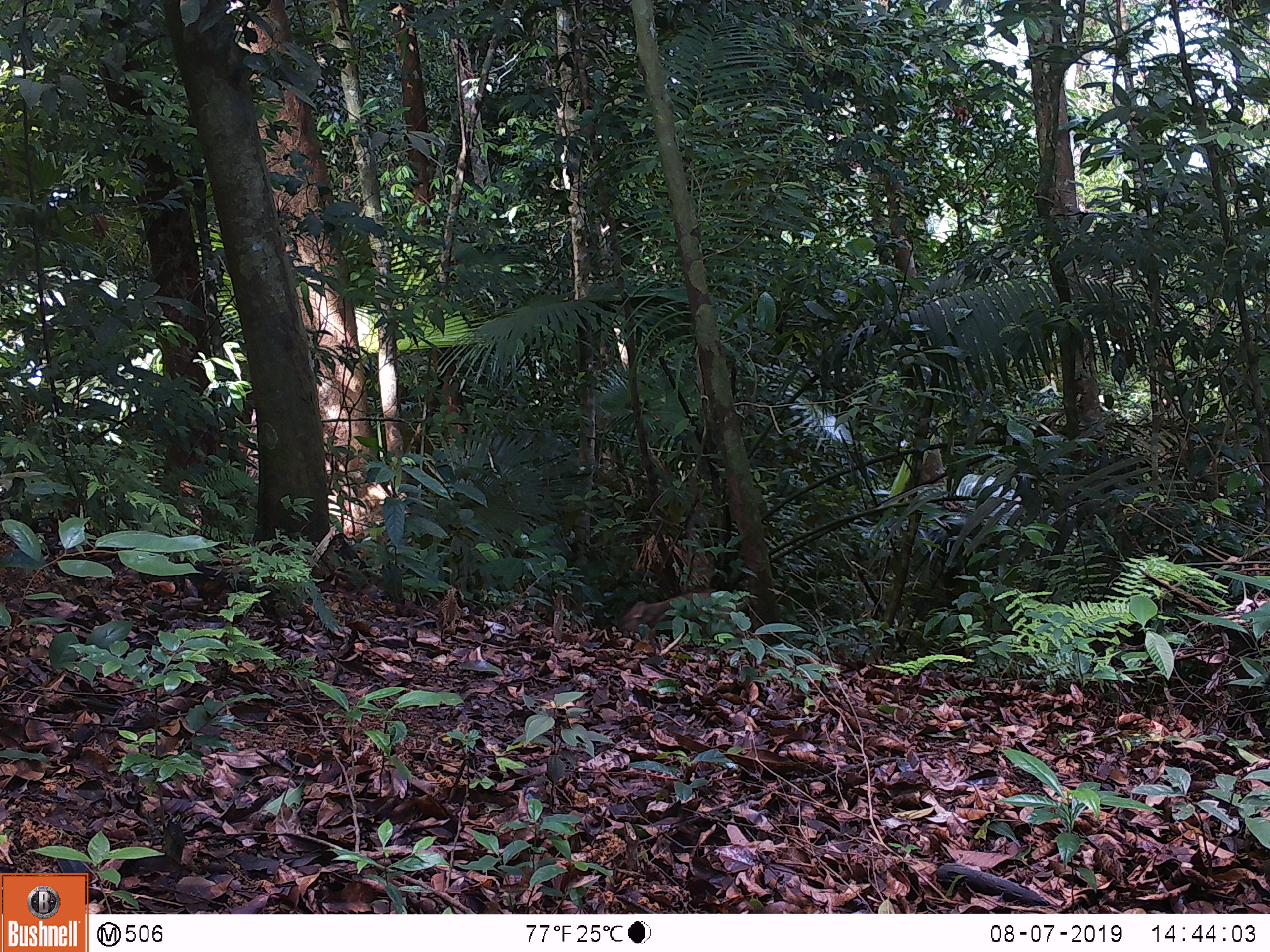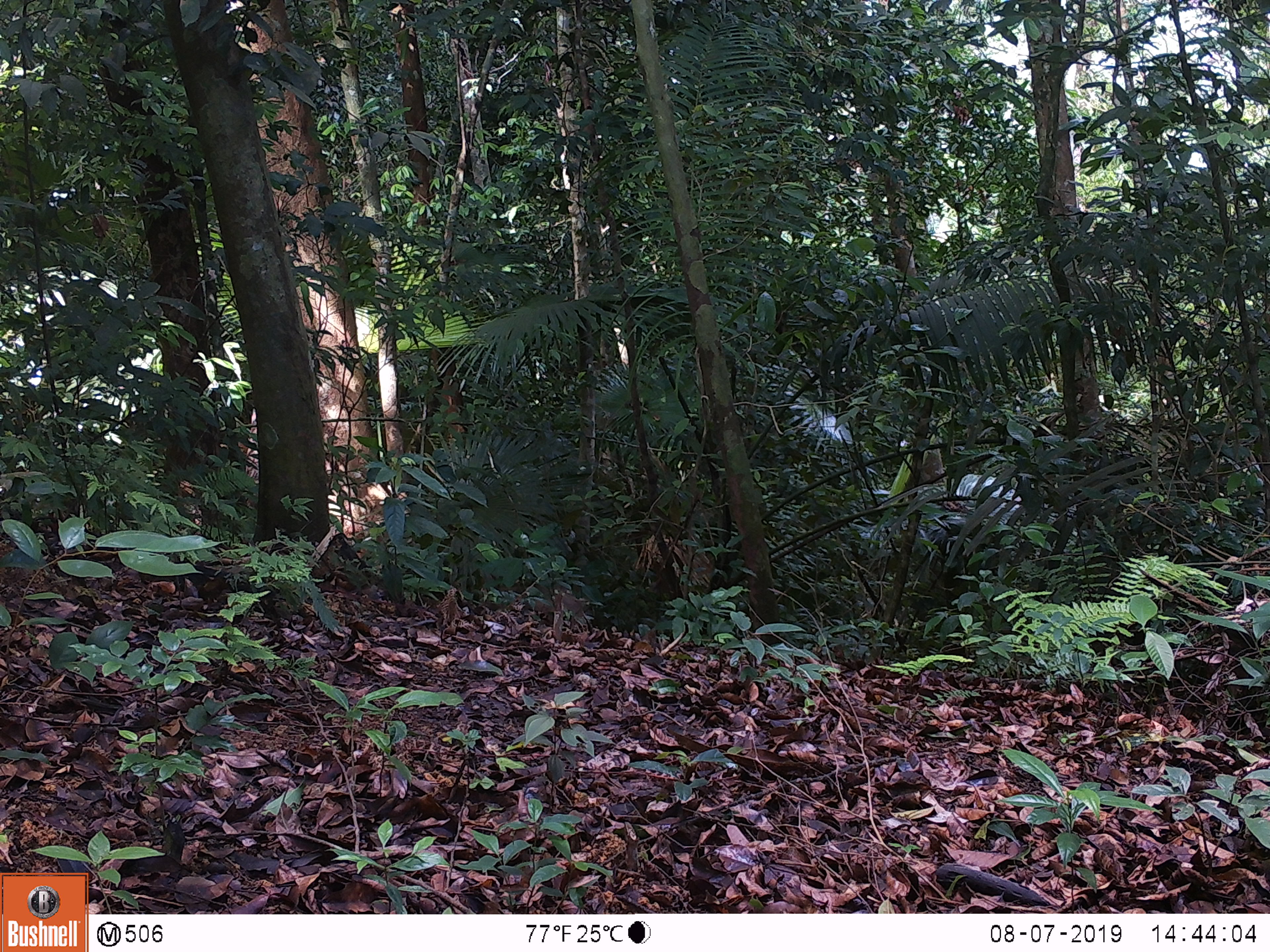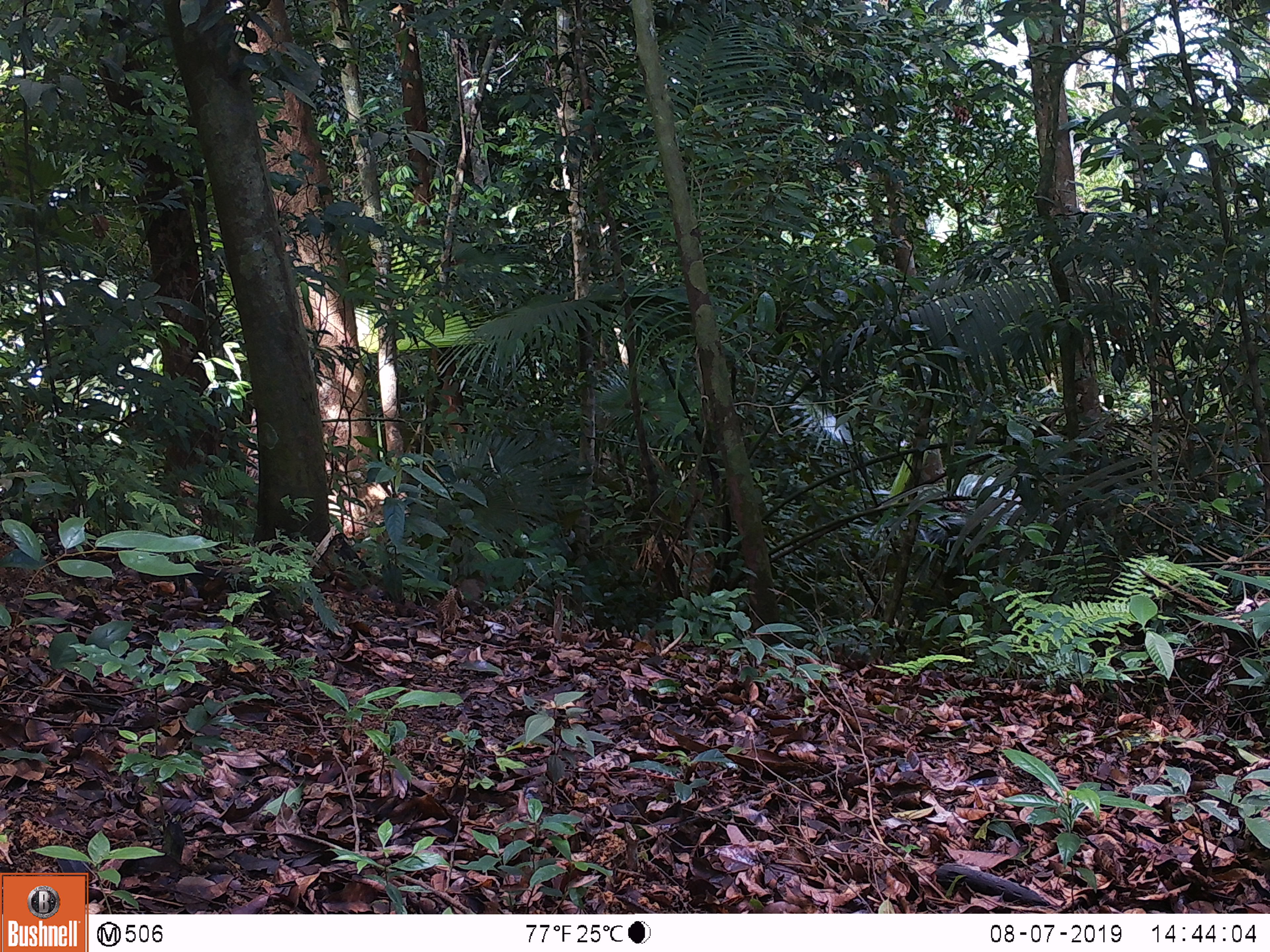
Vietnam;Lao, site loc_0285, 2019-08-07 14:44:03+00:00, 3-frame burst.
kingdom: Animalia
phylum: Chordata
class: Mammalia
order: Artiodactyla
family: Suidae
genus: Sus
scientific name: Sus scrofa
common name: eurasian wild pig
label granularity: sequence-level